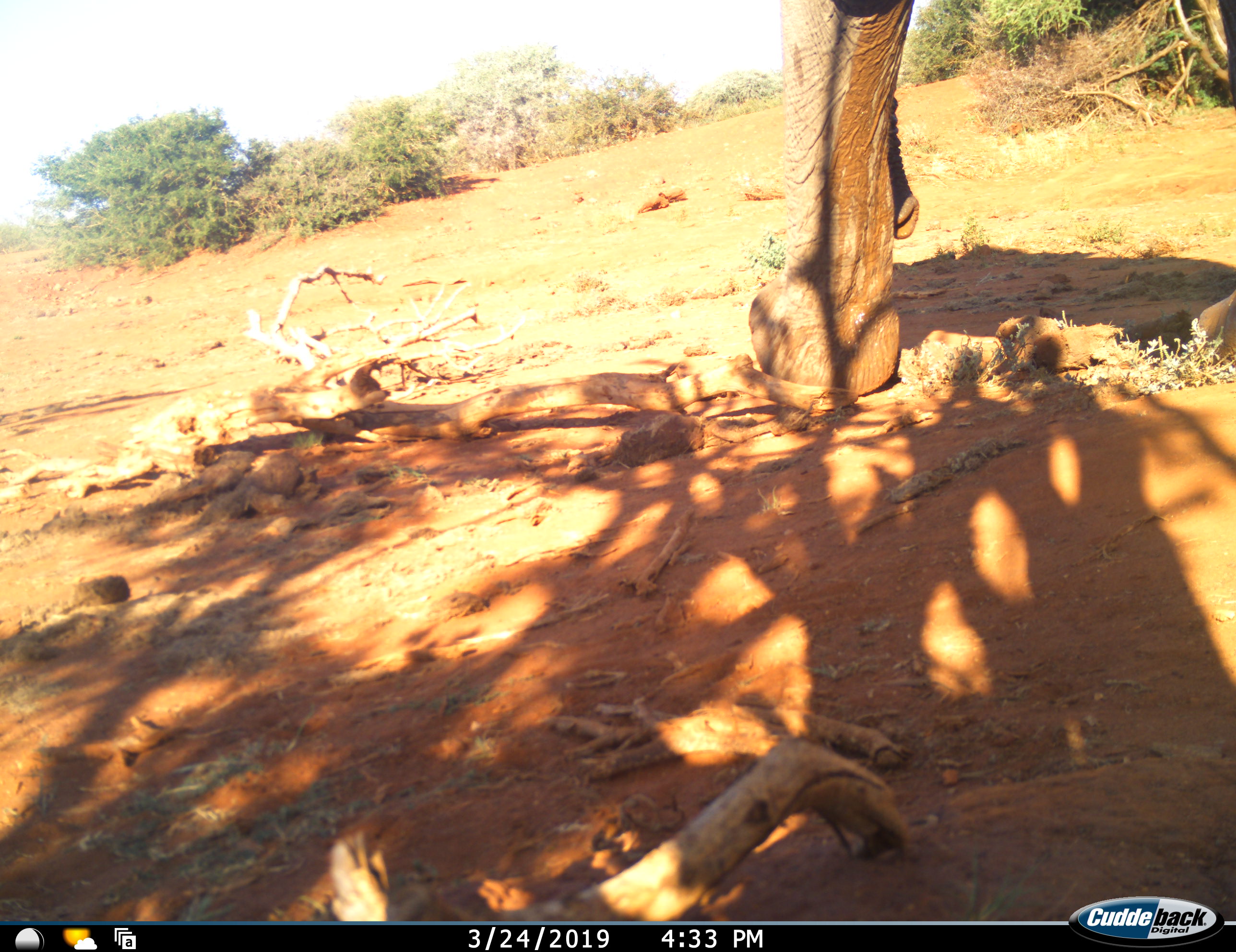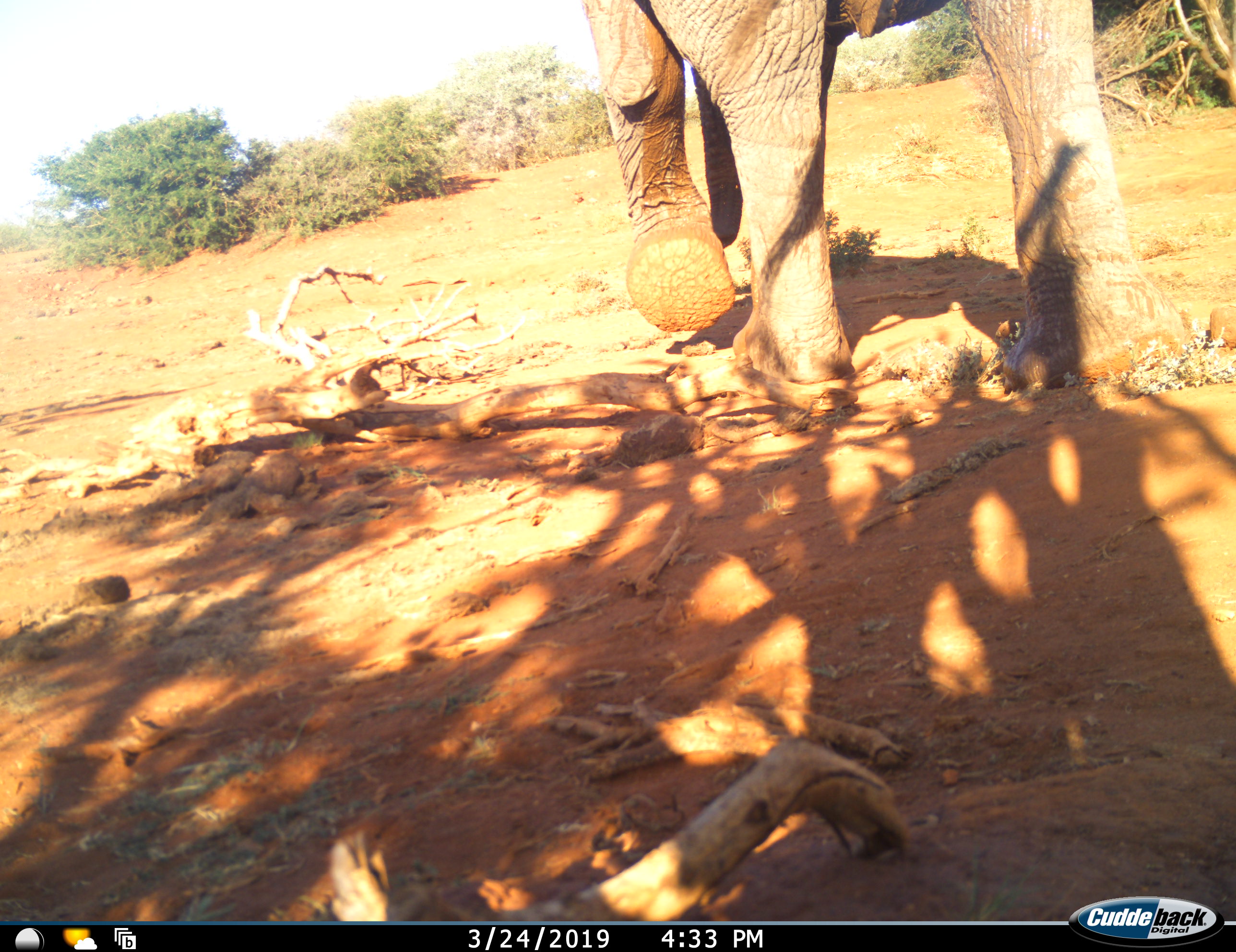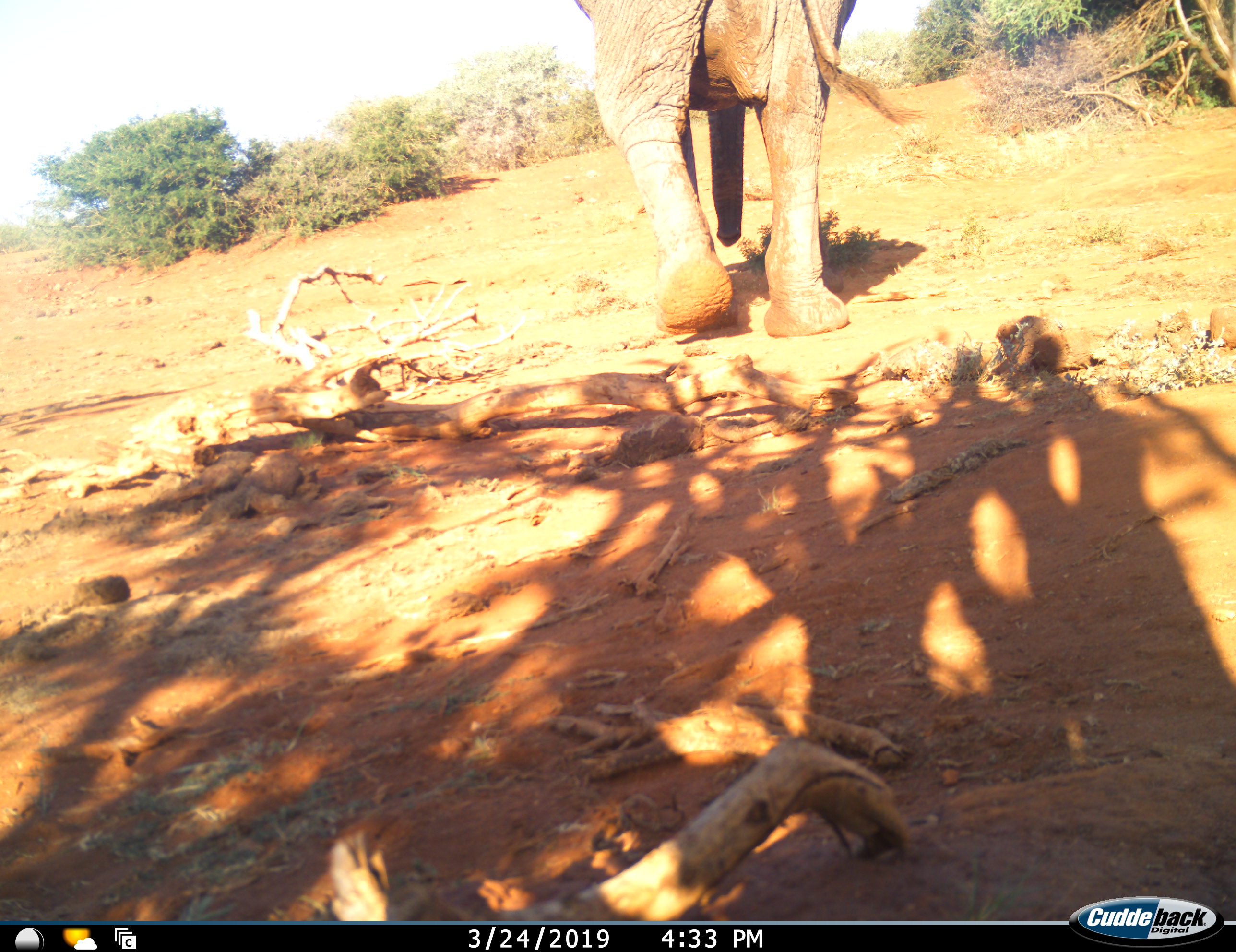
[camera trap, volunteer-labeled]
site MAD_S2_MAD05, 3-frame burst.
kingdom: Animalia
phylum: Chordata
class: Mammalia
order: Proboscidea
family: Elephantidae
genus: Loxodonta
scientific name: Loxodonta africana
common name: african bush elephant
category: elephant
Elephant (african bush elephant) (Loxodonta africana), count 1. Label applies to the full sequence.